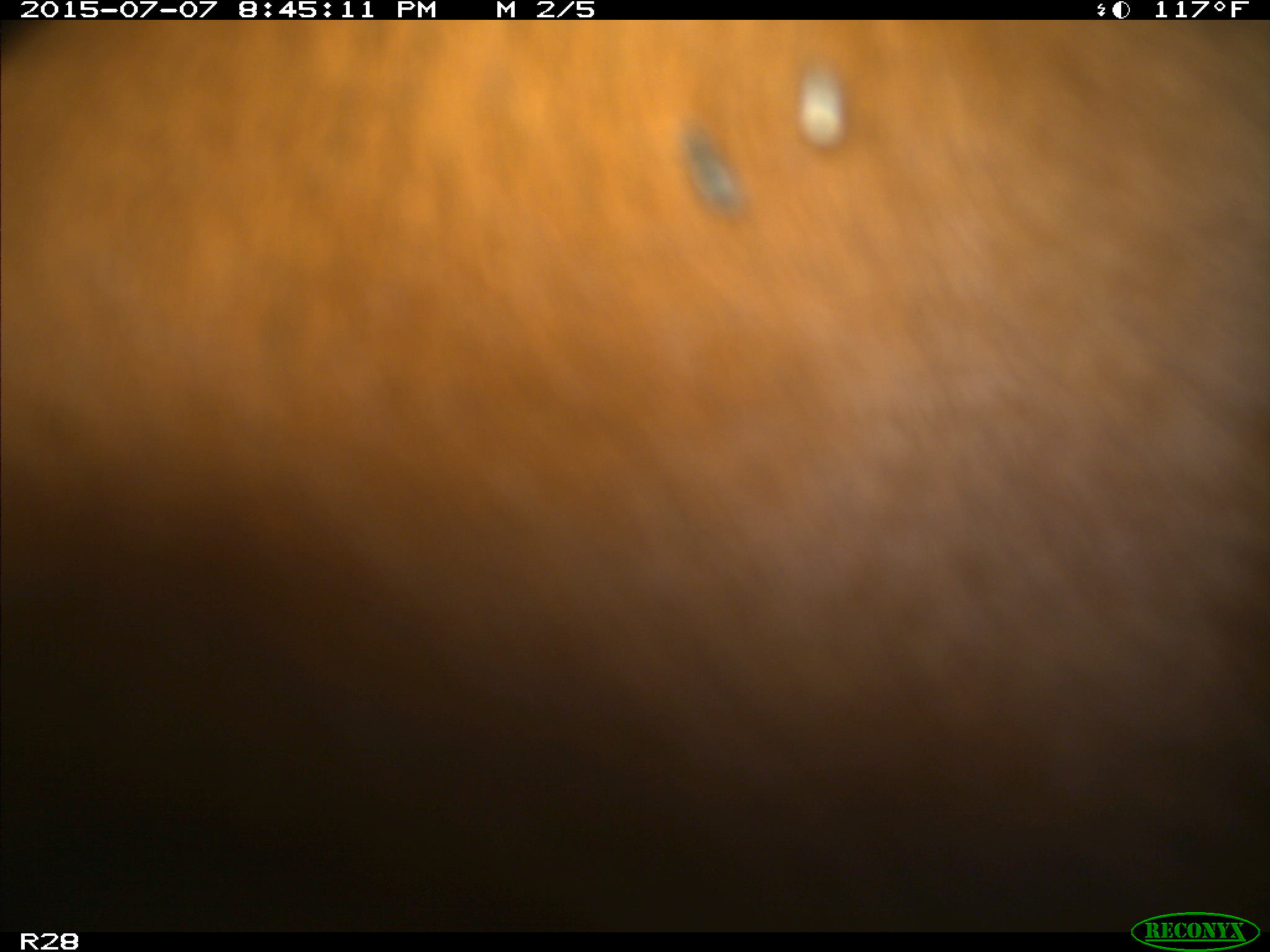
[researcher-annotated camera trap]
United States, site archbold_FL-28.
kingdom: Animalia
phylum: Chordata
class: Mammalia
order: Artiodactyla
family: Bovidae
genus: Bos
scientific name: Bos taurus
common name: domestic cow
Bos taurus (domestic cow).